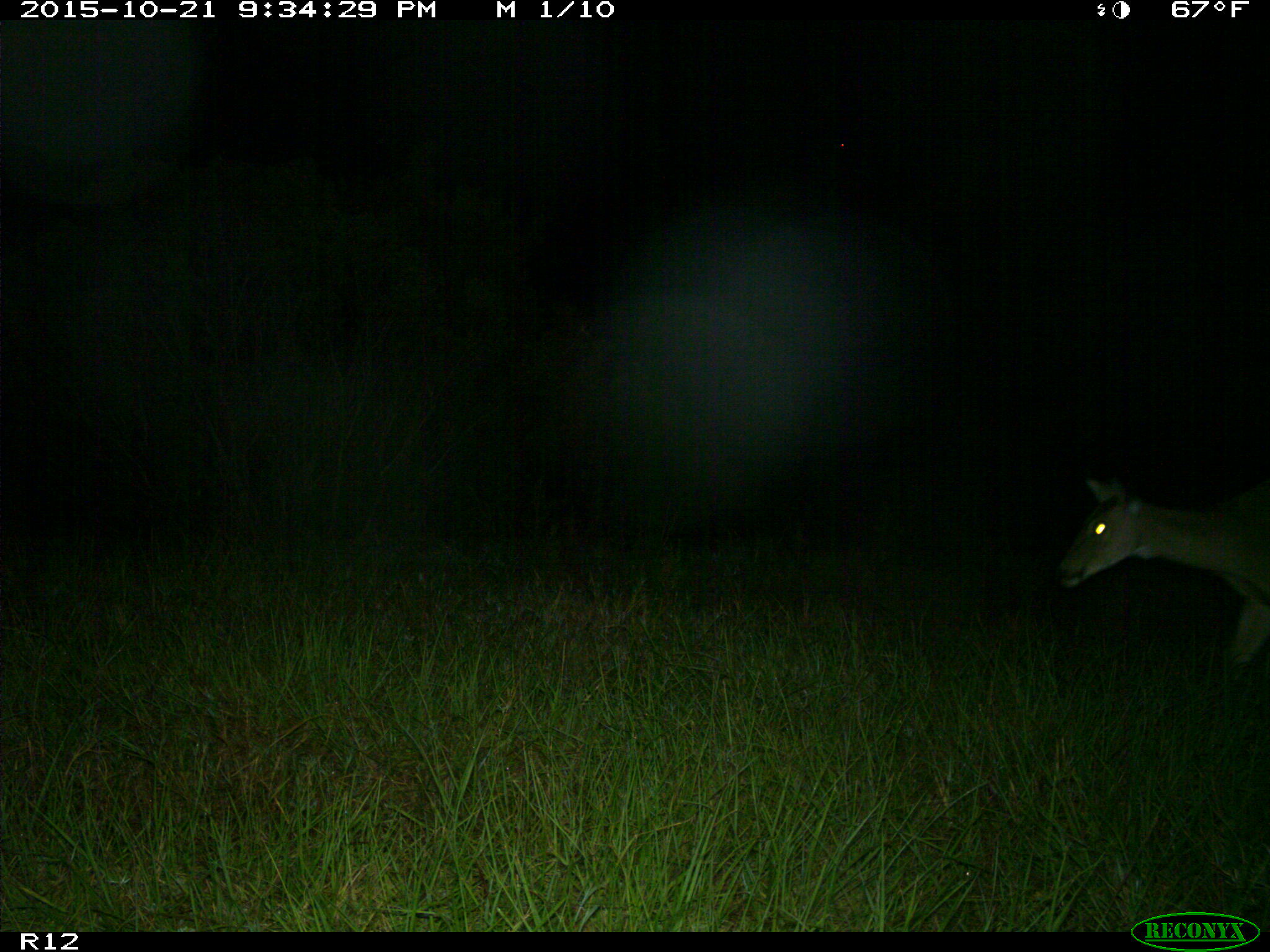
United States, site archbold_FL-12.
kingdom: Animalia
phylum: Chordata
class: Mammalia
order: Artiodactyla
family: Cervidae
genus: Odocoileus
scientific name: Odocoileus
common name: deer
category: unidentified deer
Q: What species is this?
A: Unidentified deer (deer) (Odocoileus).